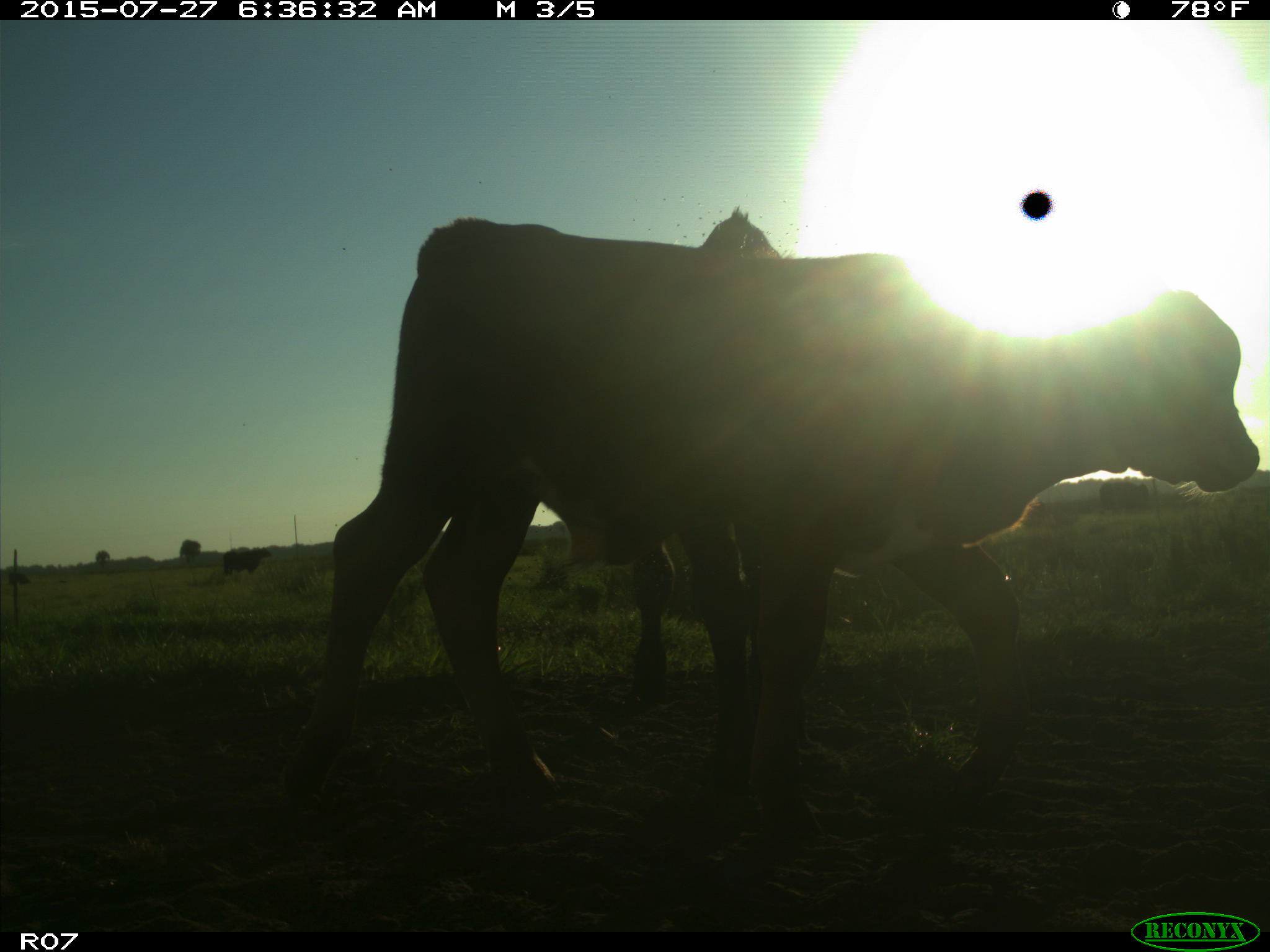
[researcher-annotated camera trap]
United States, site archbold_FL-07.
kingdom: Animalia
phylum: Chordata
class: Mammalia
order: Artiodactyla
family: Bovidae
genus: Bos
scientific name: Bos taurus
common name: domestic cow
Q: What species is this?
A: Bos taurus (domestic cow).